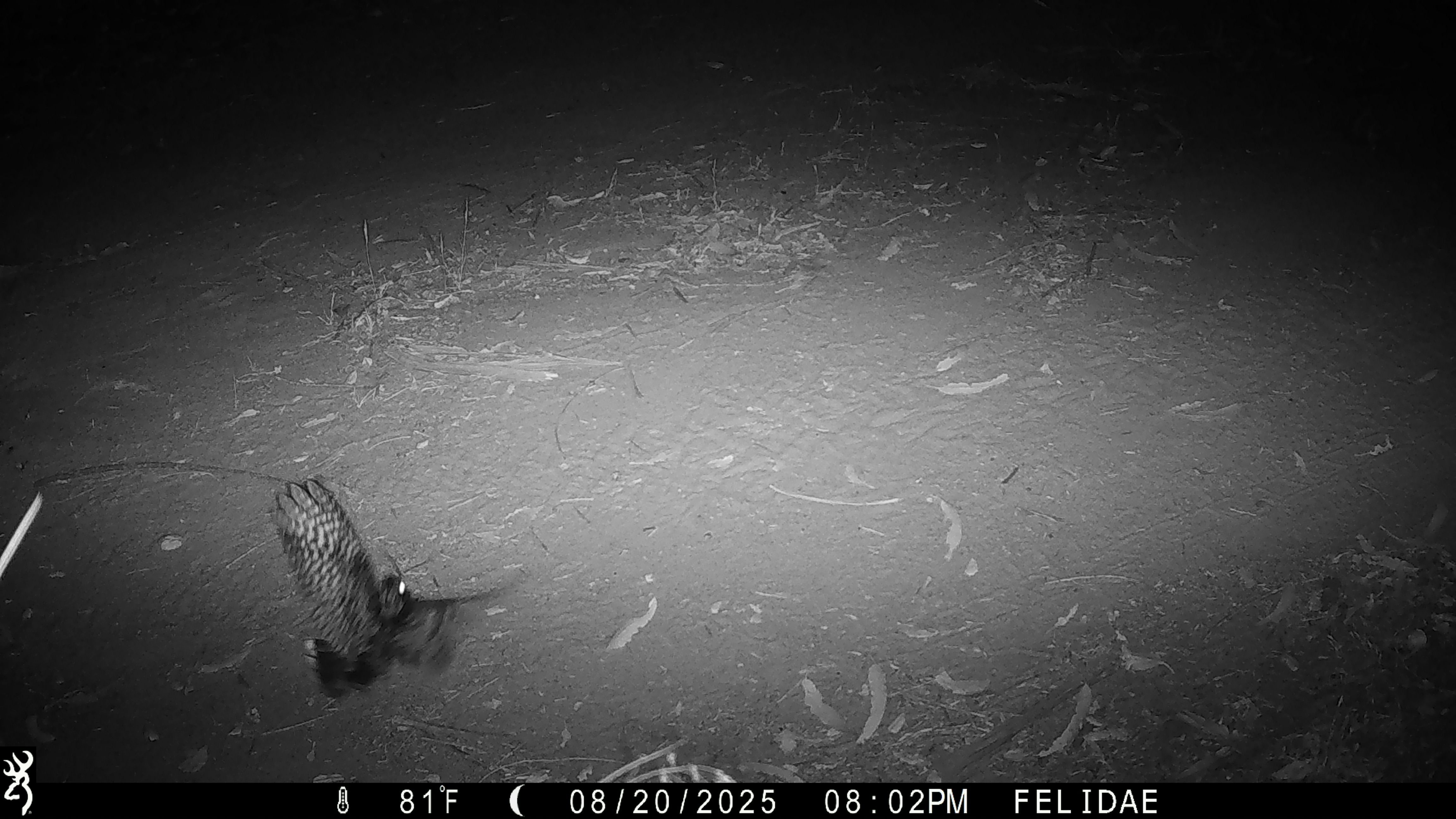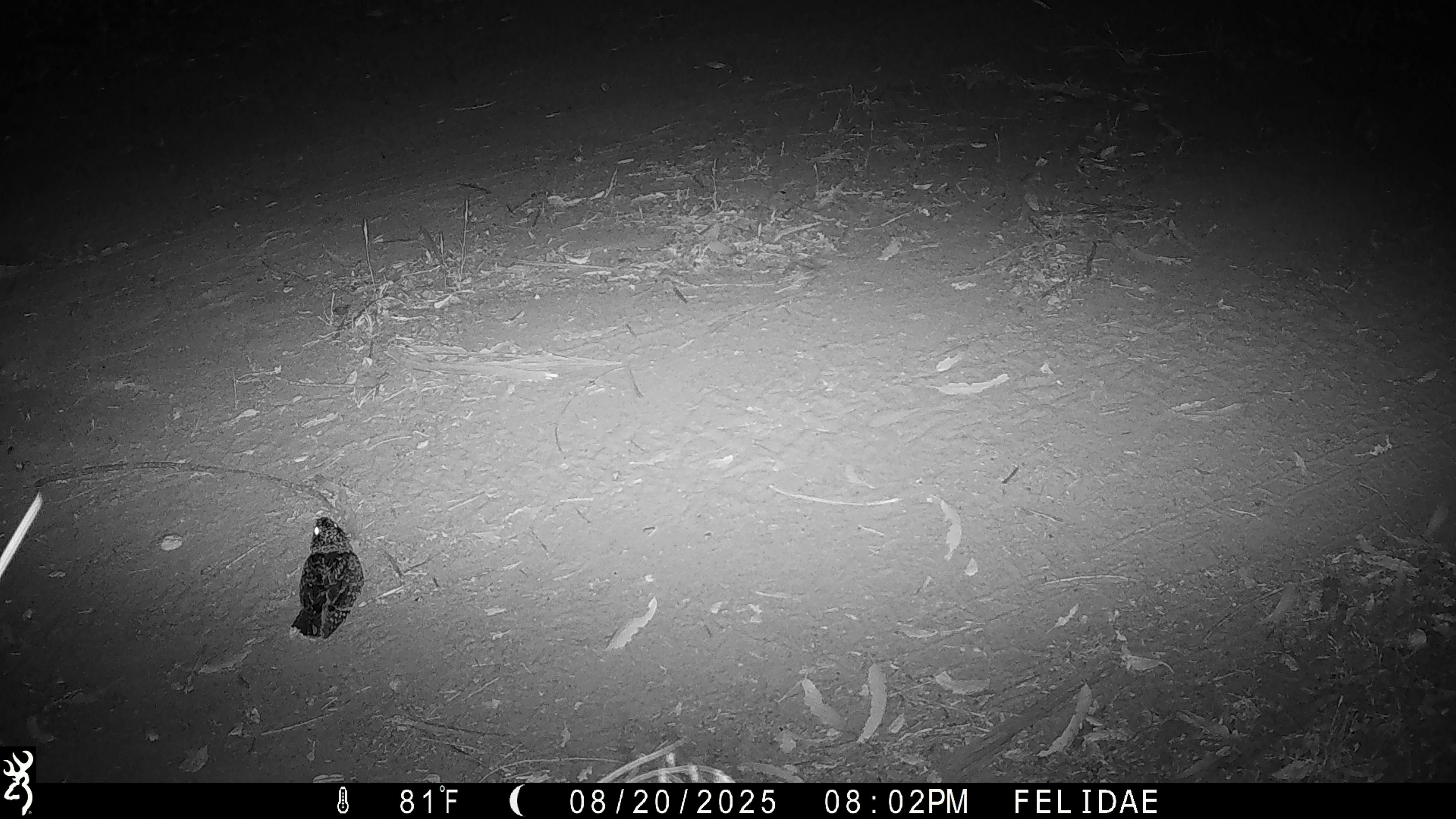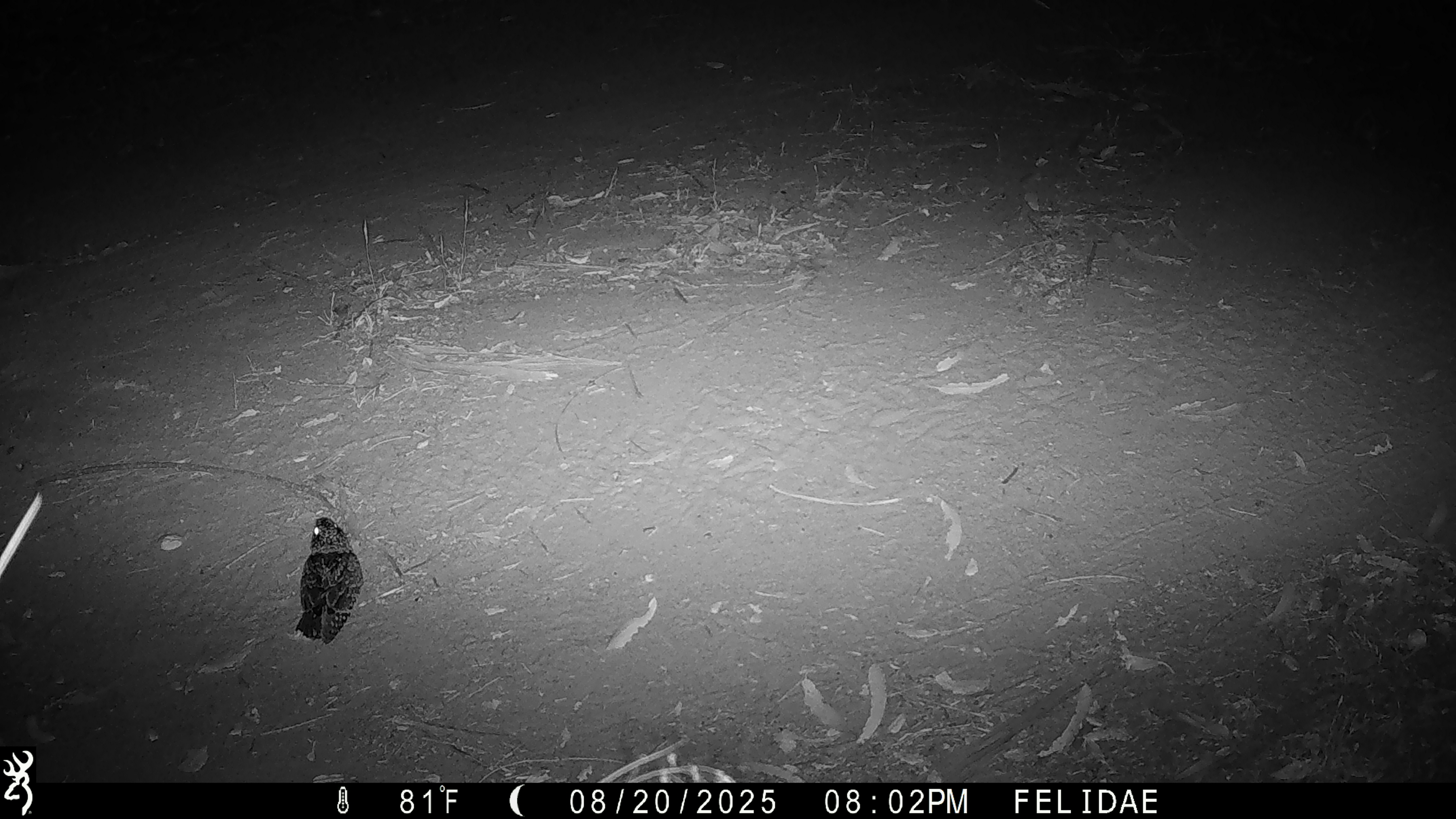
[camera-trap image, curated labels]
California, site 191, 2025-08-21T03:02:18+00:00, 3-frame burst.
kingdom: Animalia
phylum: Chordata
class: Aves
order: Caprimulgiformes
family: Caprimulgidae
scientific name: Caprimulgidae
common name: nightjar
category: unknown nightjar